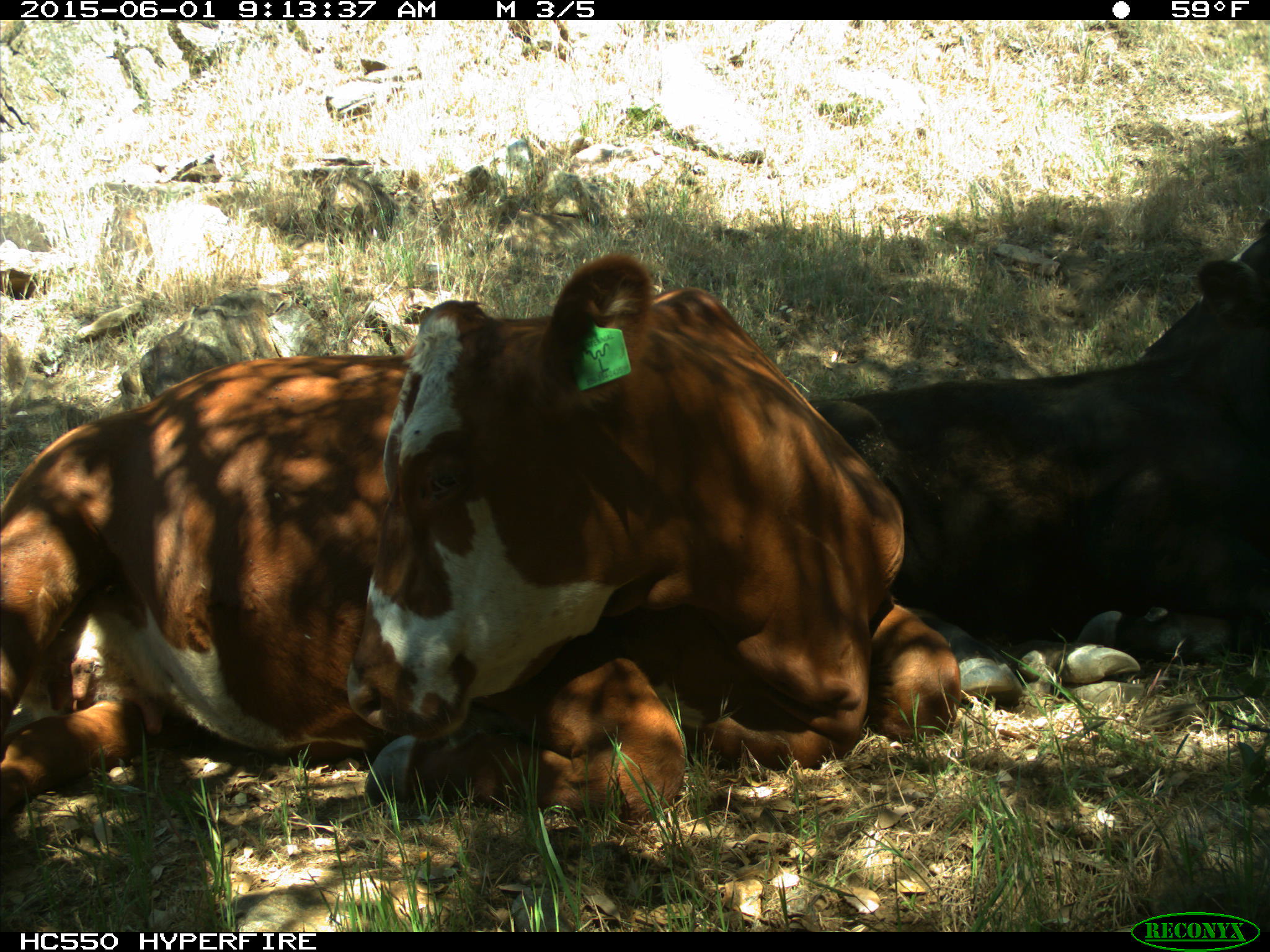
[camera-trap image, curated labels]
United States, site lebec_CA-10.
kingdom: Animalia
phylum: Chordata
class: Mammalia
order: Artiodactyla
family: Bovidae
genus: Bos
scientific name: Bos taurus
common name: domestic cow